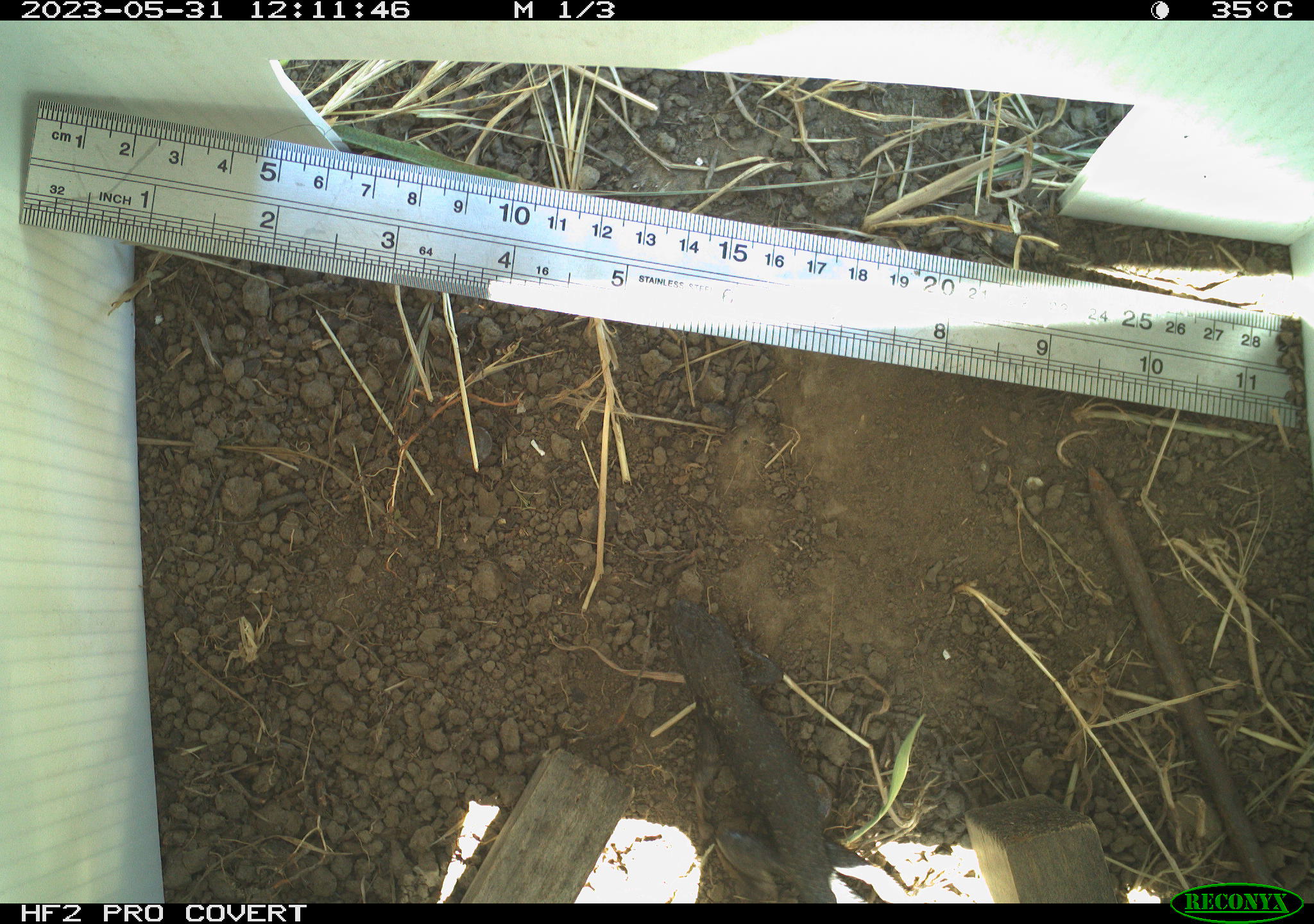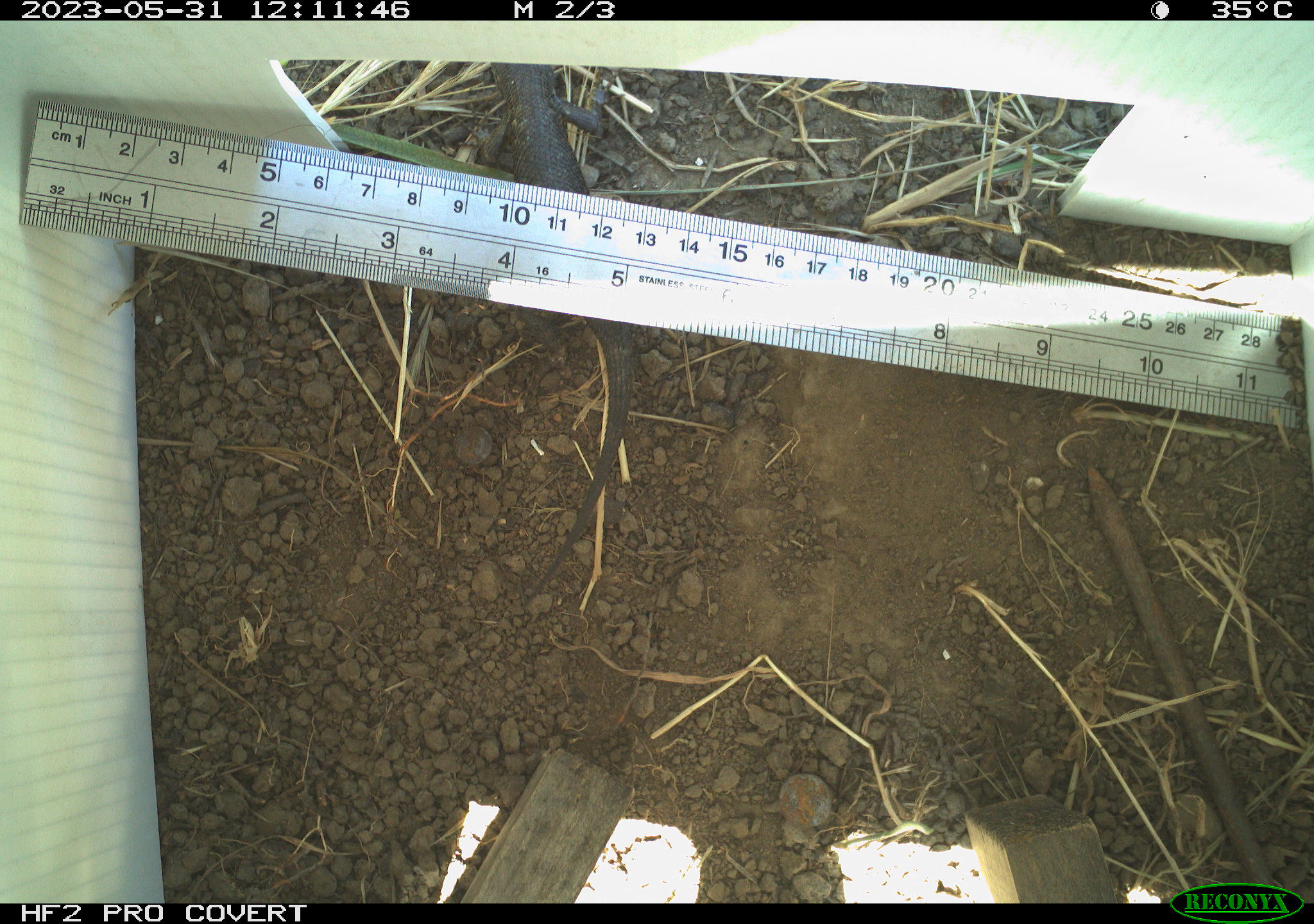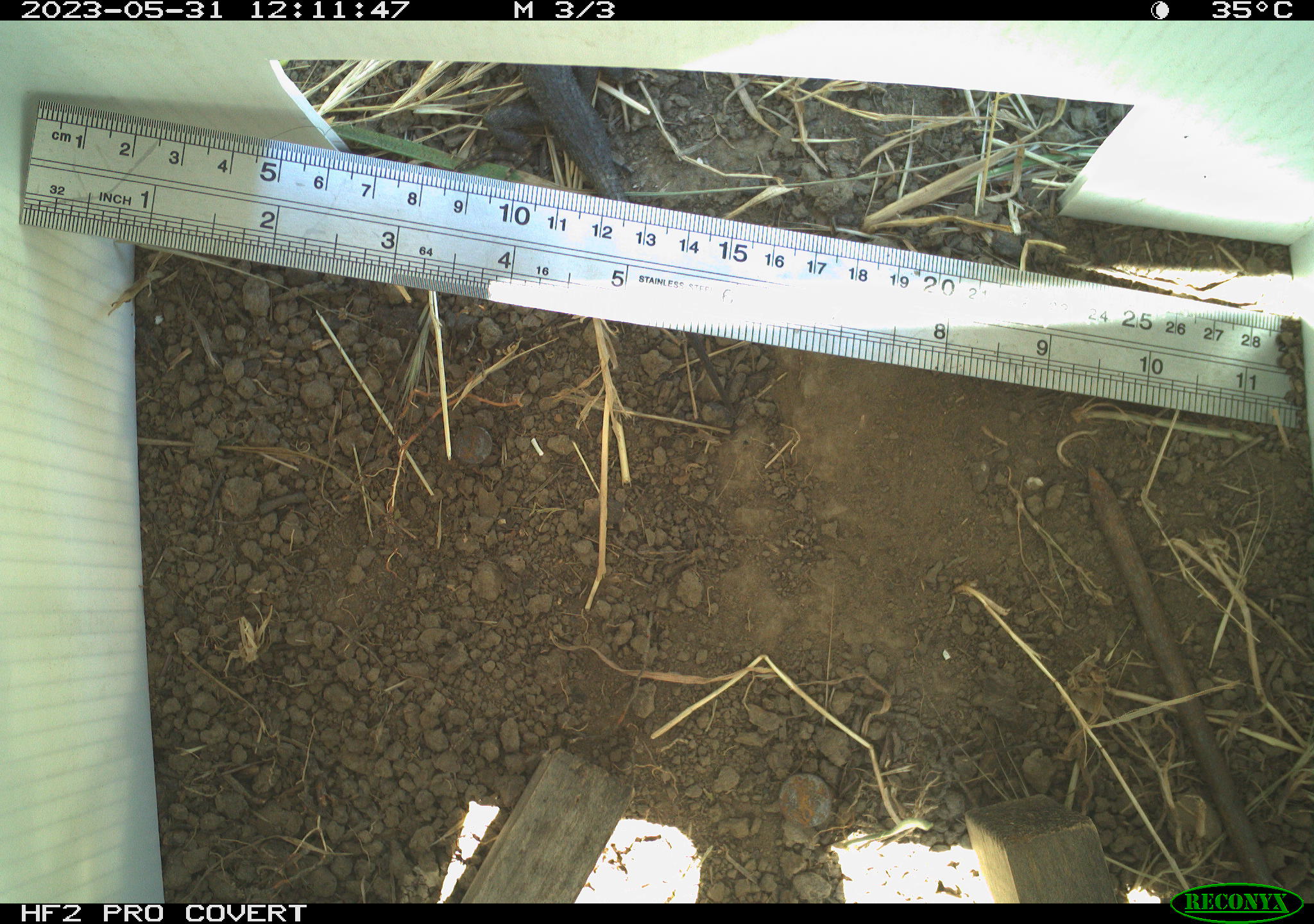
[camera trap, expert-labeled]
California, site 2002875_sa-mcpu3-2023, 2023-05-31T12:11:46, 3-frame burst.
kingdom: Animalia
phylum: Chordata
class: Reptilia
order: Squamata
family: Phrynosomatidae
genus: Sceloporus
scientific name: Sceloporus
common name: spiny lizards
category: sceloporus species